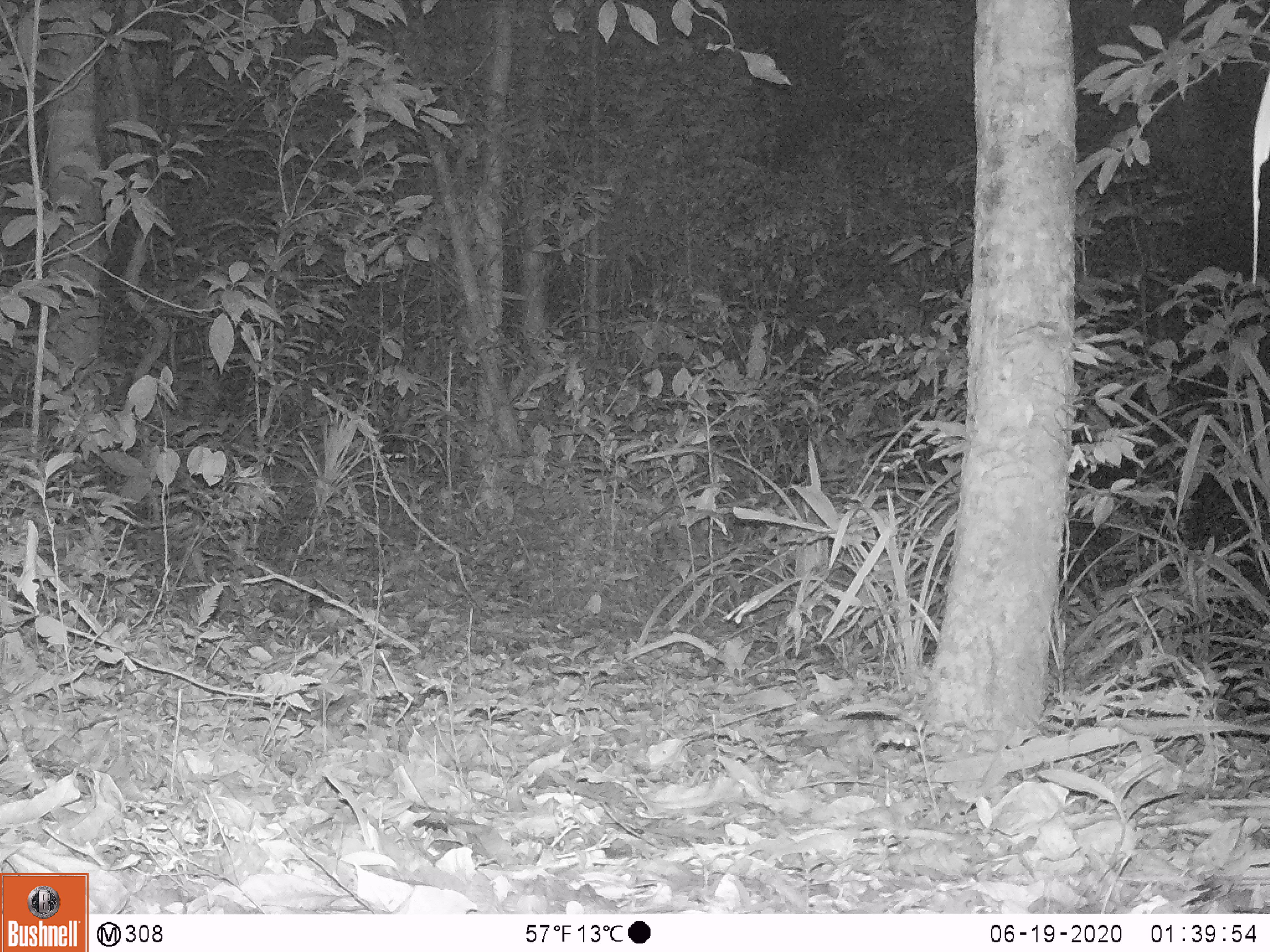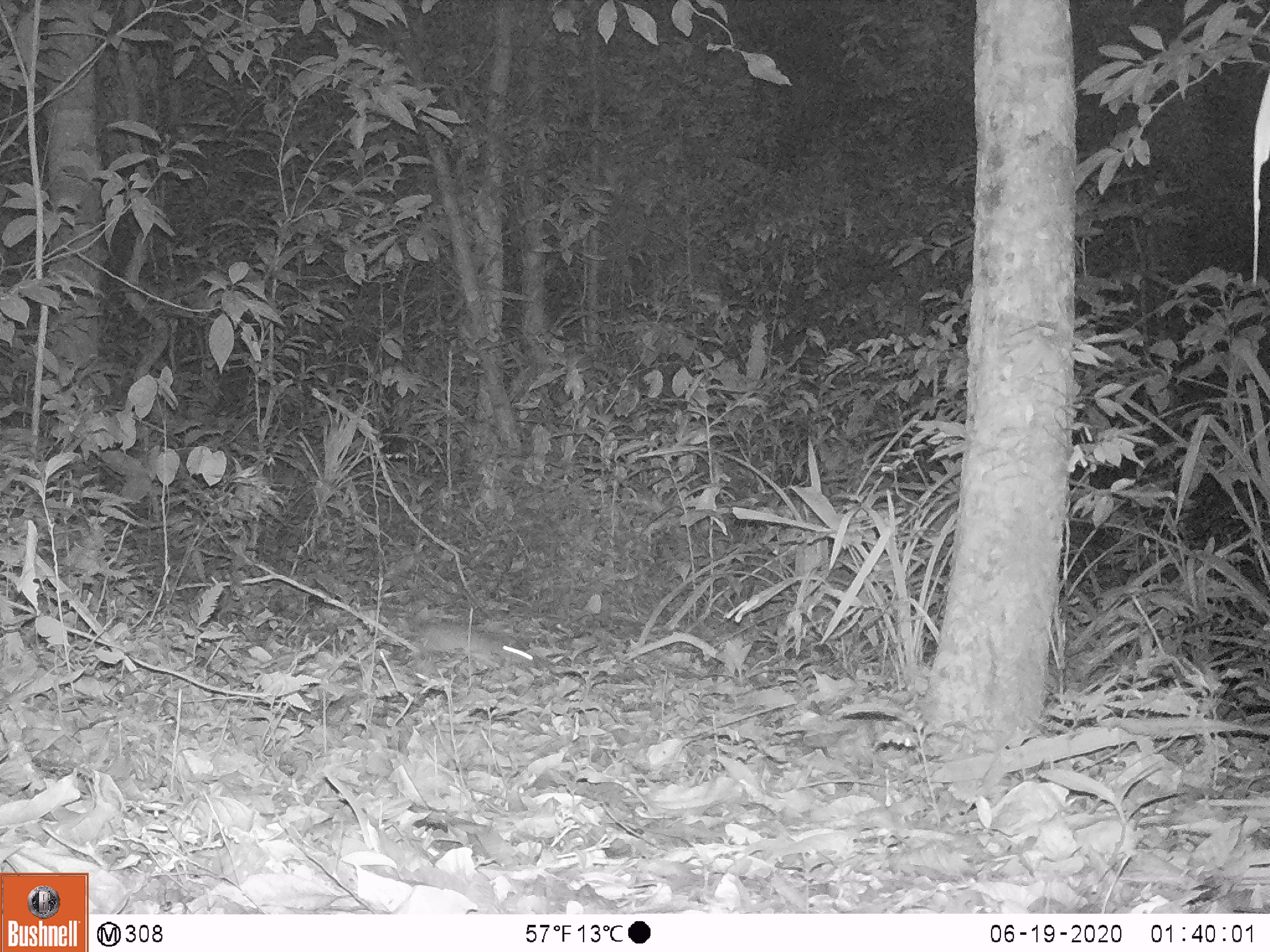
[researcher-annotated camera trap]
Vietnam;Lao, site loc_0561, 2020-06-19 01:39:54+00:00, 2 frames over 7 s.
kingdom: Animalia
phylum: Chordata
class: Mammalia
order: Rodentia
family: Muridae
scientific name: Muridae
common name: old-world mice and rats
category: unidentified murid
Unidentified murid (old-world mice and rats) (Muridae). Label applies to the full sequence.